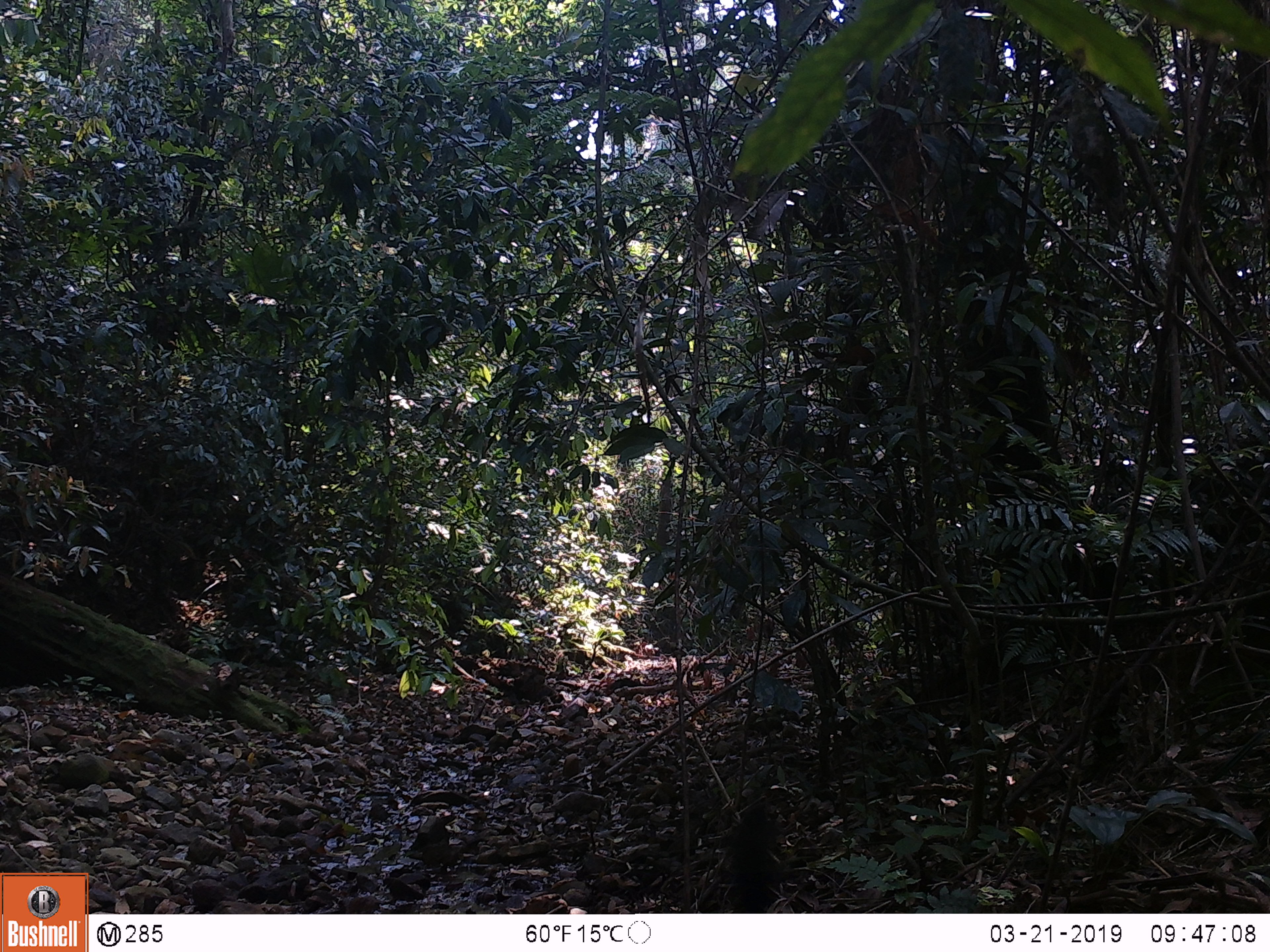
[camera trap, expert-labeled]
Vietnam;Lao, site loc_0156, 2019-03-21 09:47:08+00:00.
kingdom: Animalia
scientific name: Animalia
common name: animal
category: unidentified animal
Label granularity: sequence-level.